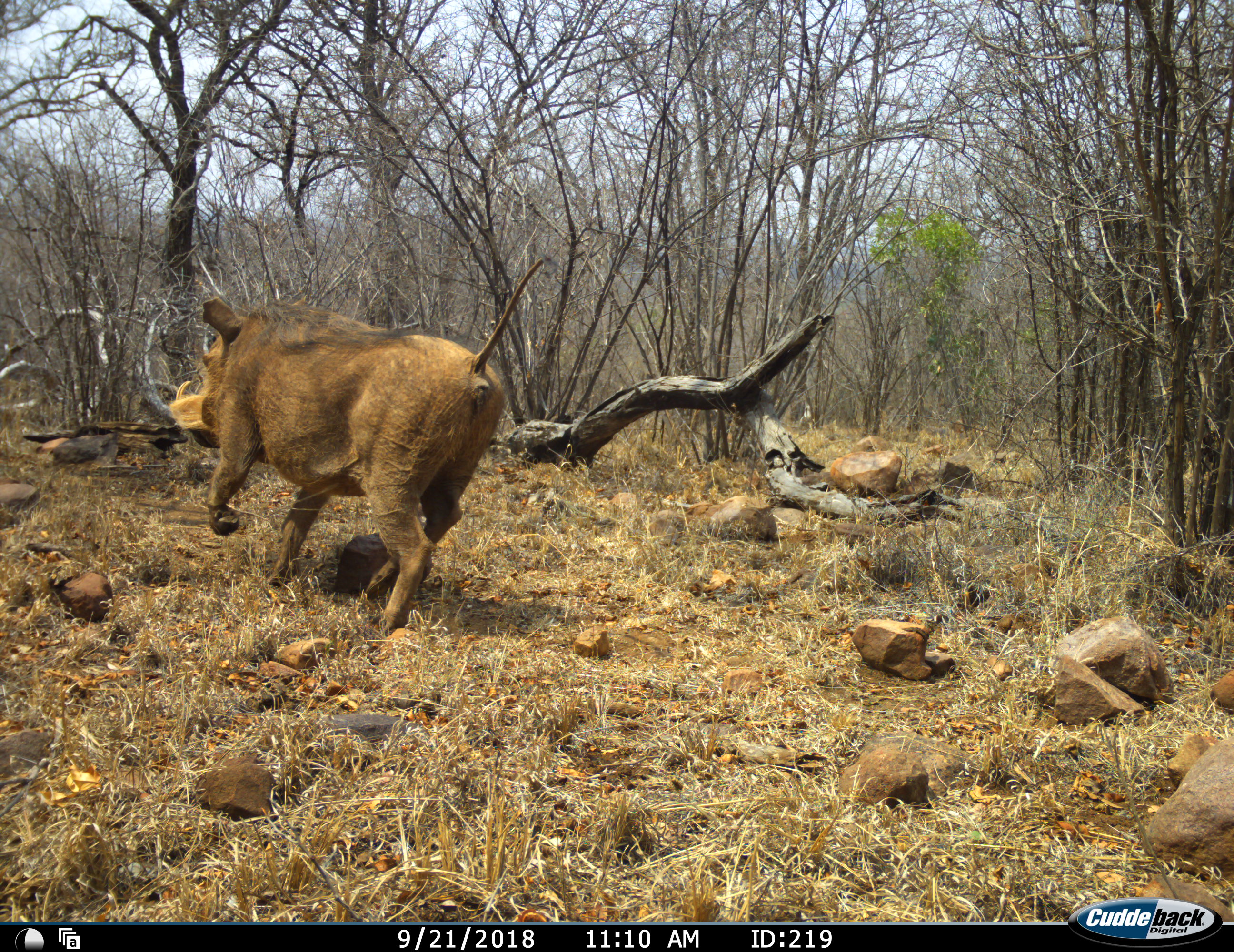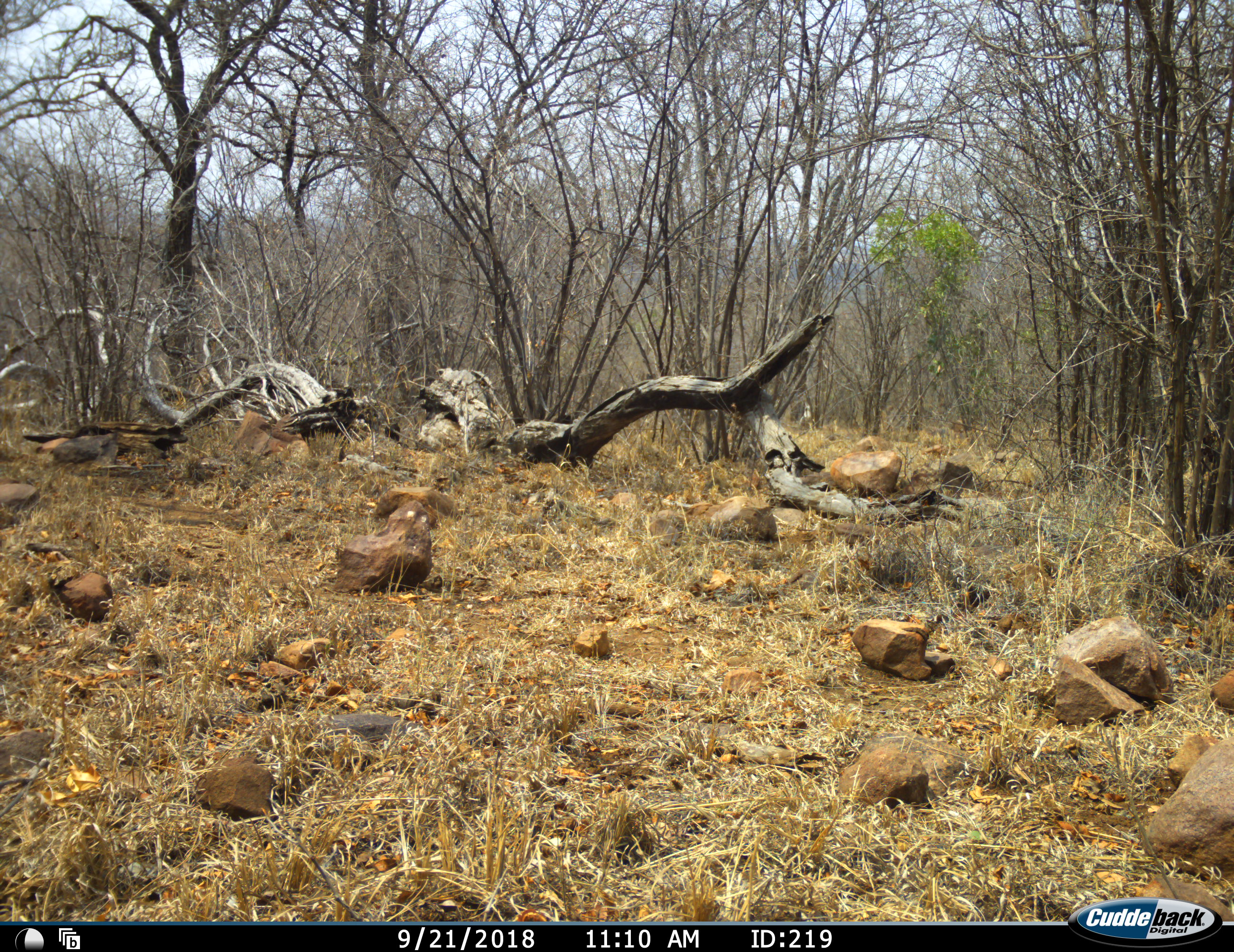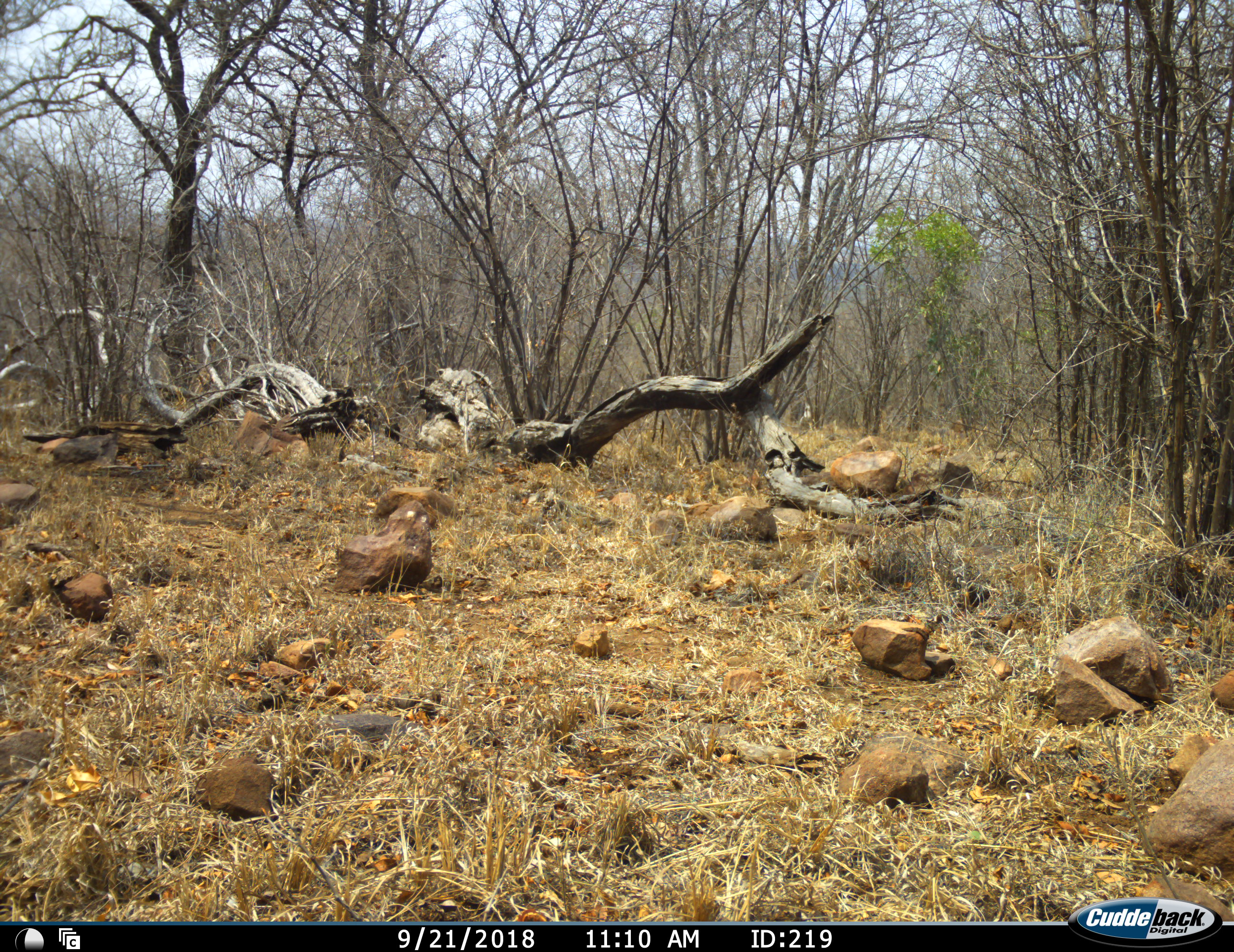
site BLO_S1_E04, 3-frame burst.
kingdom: Animalia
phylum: Chordata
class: Mammalia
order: Artiodactyla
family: Suidae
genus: Phacochoerus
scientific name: Phacochoerus africanus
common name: warthog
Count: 1.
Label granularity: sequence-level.